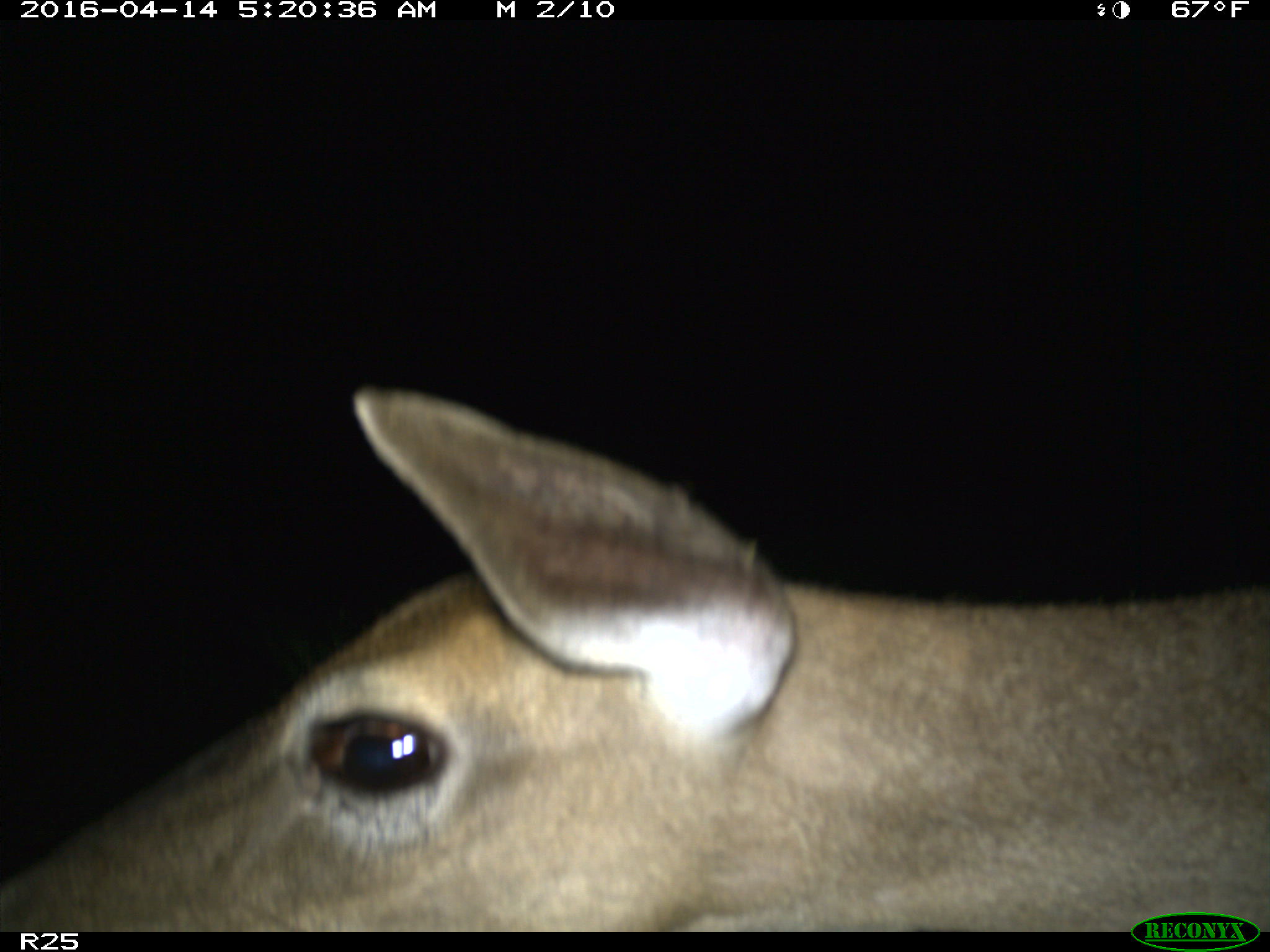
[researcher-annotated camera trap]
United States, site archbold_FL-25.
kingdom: Animalia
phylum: Chordata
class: Mammalia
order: Artiodactyla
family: Cervidae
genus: Odocoileus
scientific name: Odocoileus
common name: deer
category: unidentified deer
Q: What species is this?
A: Unidentified deer (deer) (Odocoileus).